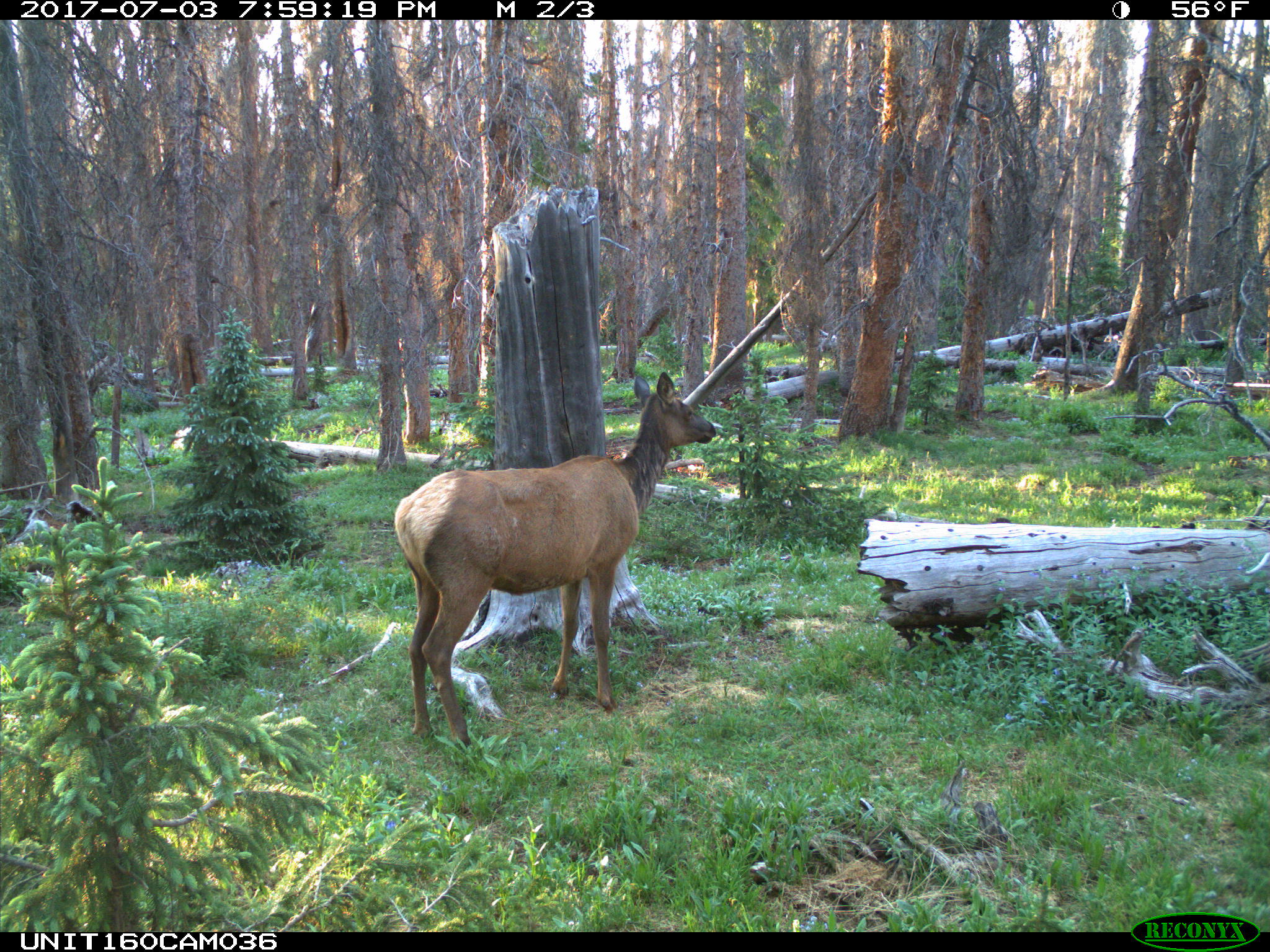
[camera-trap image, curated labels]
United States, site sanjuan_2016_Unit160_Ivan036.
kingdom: Animalia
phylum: Chordata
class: Mammalia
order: Artiodactyla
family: Cervidae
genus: Cervus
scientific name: Cervus elaphus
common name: red deer